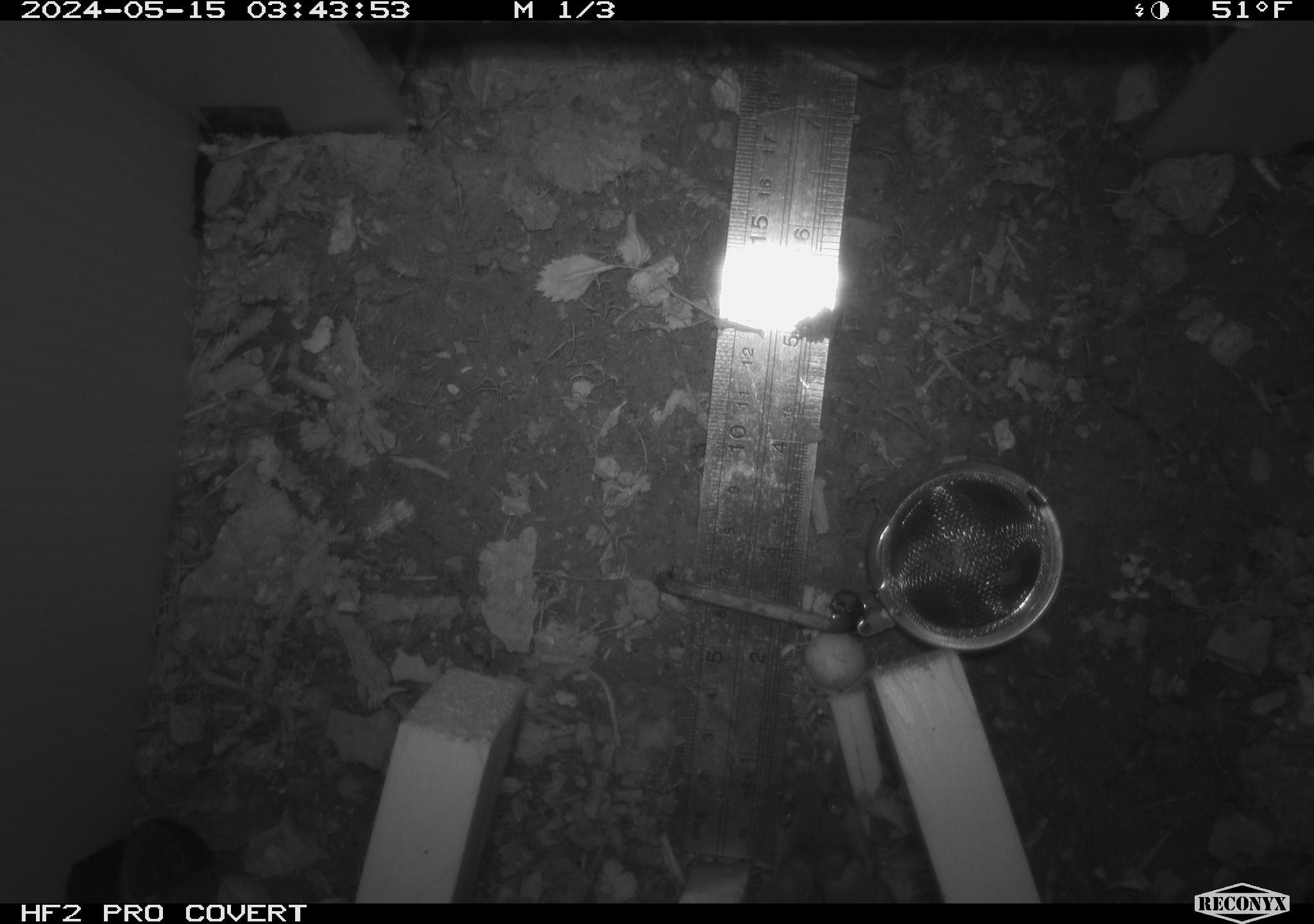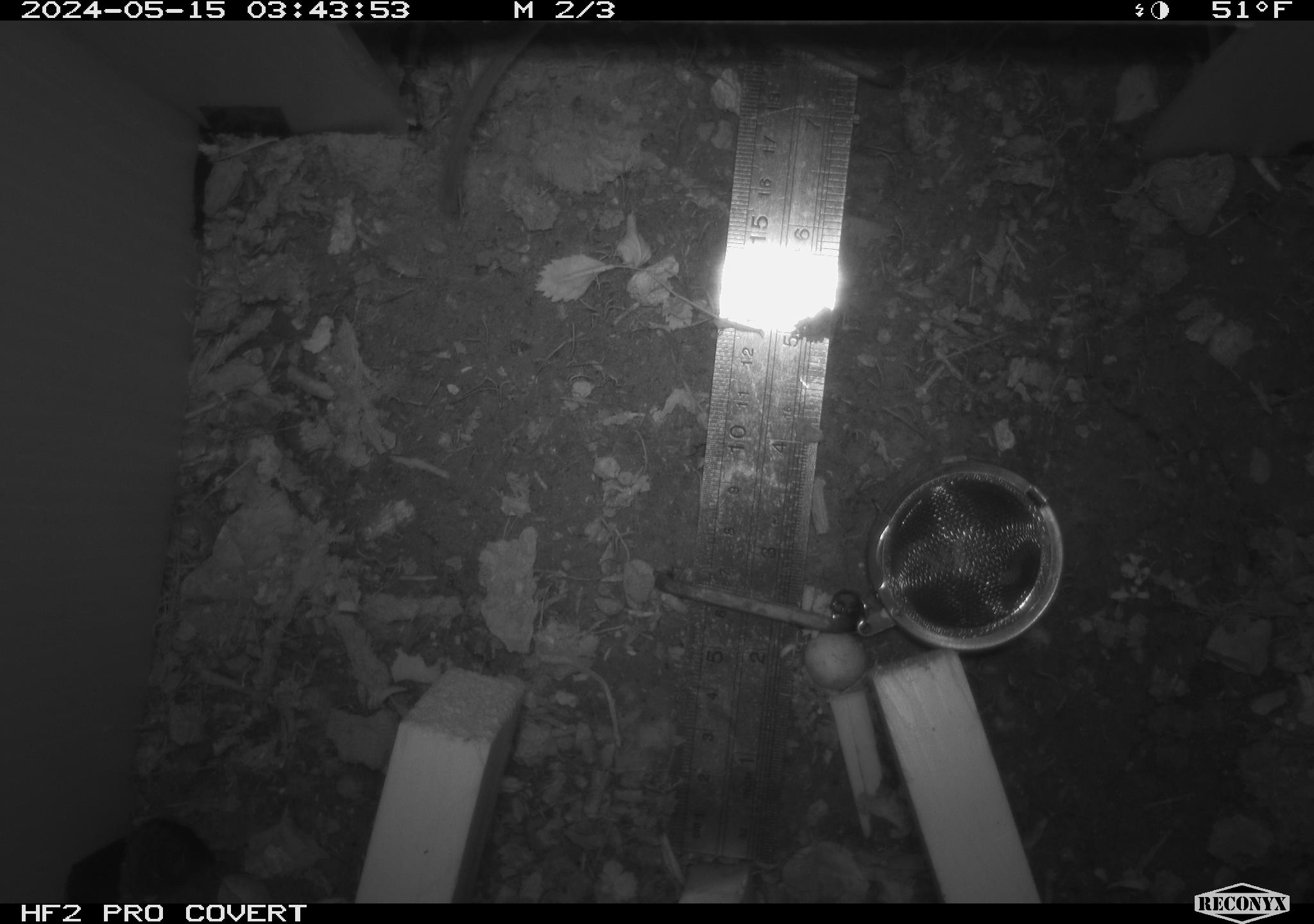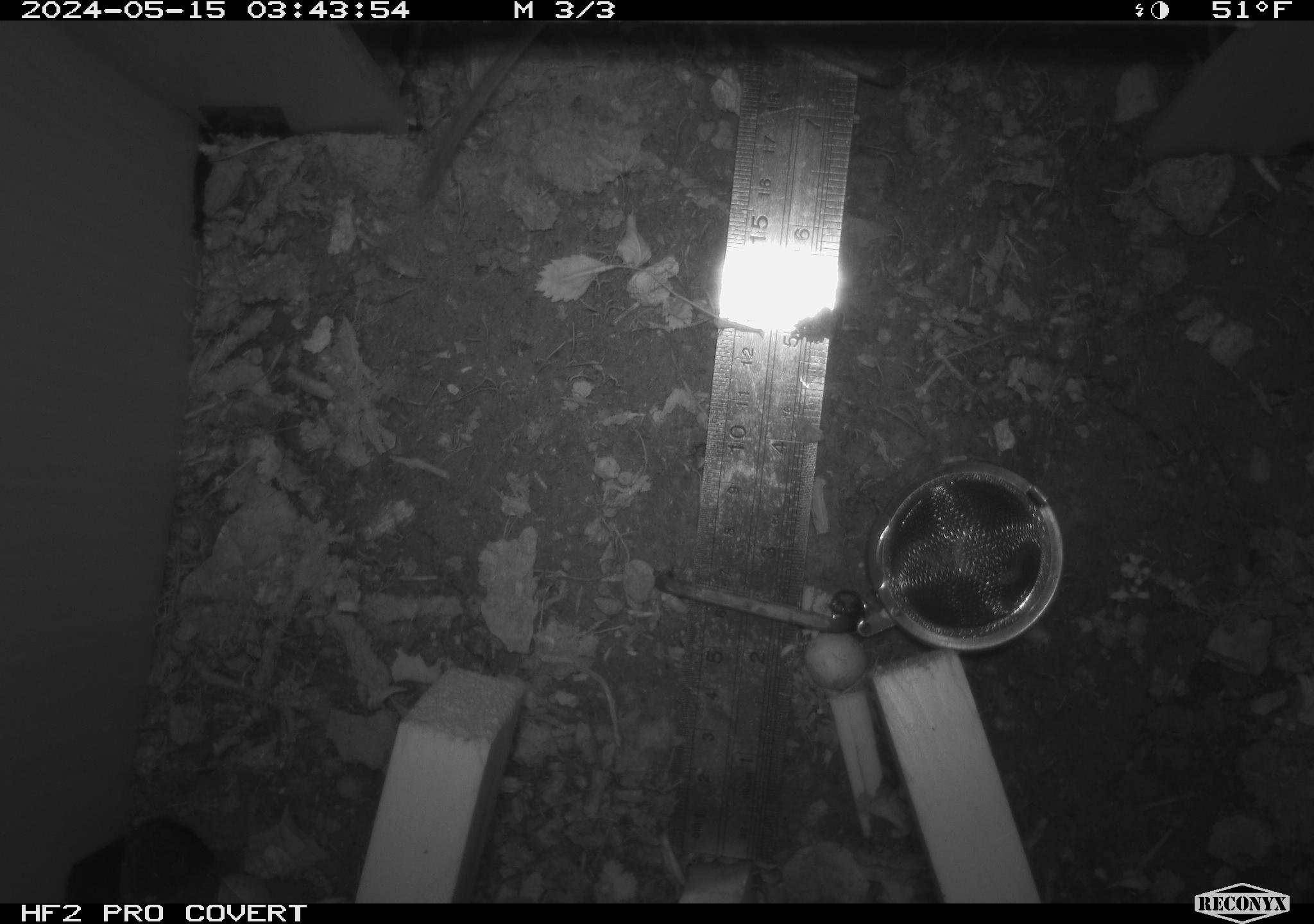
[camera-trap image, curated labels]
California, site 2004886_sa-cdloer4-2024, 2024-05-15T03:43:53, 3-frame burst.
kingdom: Animalia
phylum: Chordata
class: Mammalia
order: Rodentia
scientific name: Rodentia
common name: mouse species